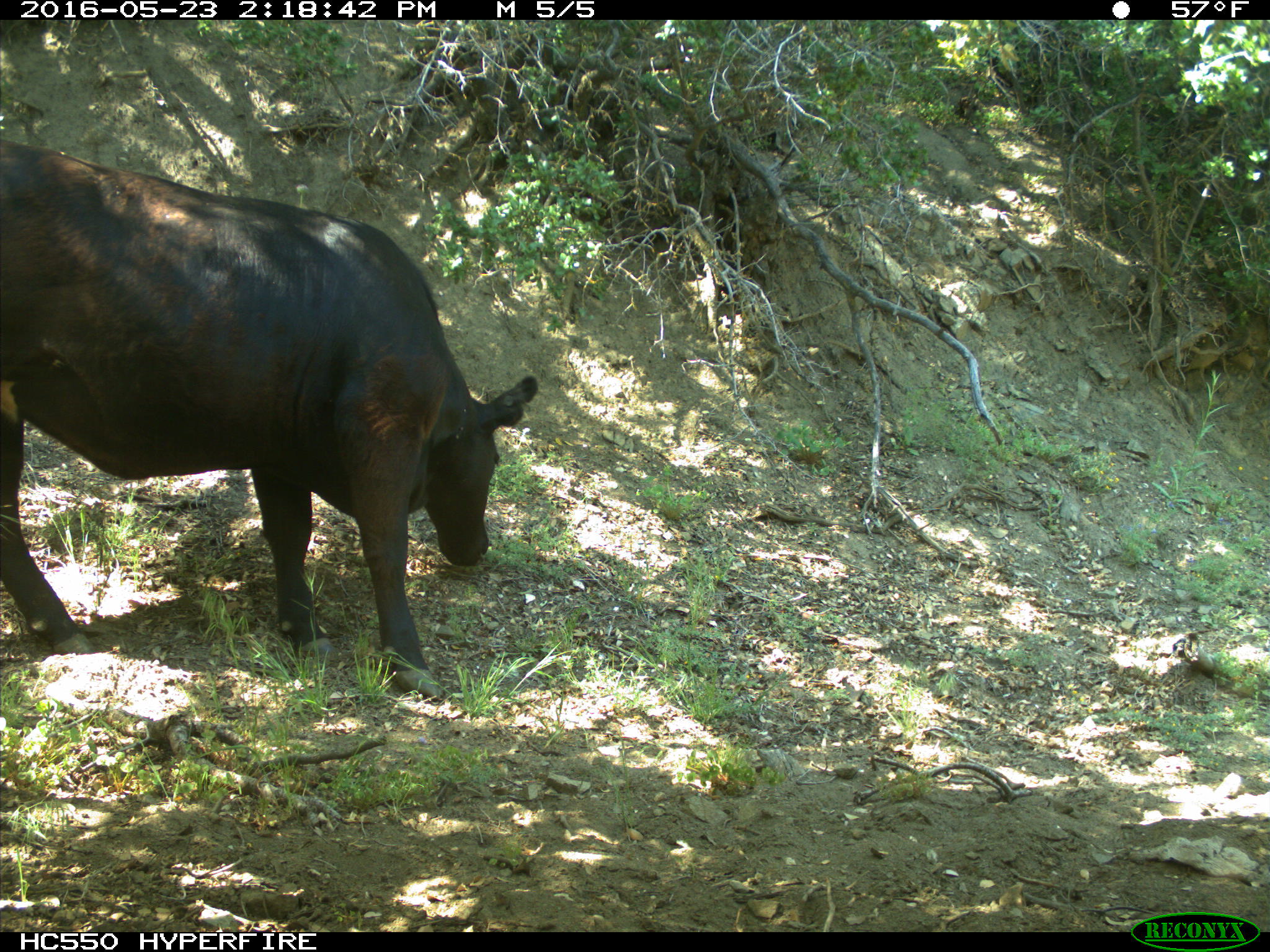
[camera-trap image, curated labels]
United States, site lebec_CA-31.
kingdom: Animalia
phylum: Chordata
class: Mammalia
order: Artiodactyla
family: Bovidae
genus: Bos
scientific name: Bos taurus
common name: domestic cow